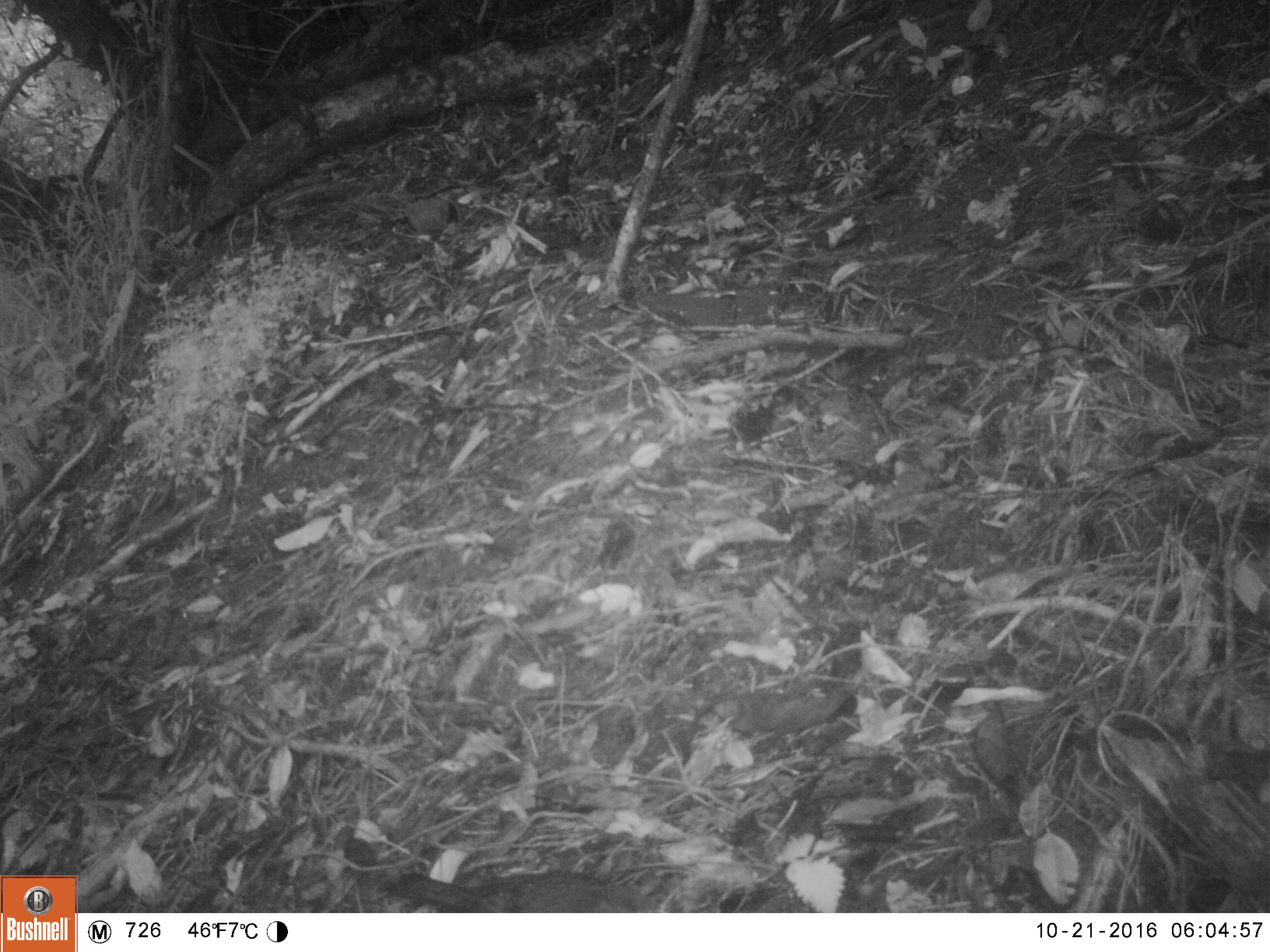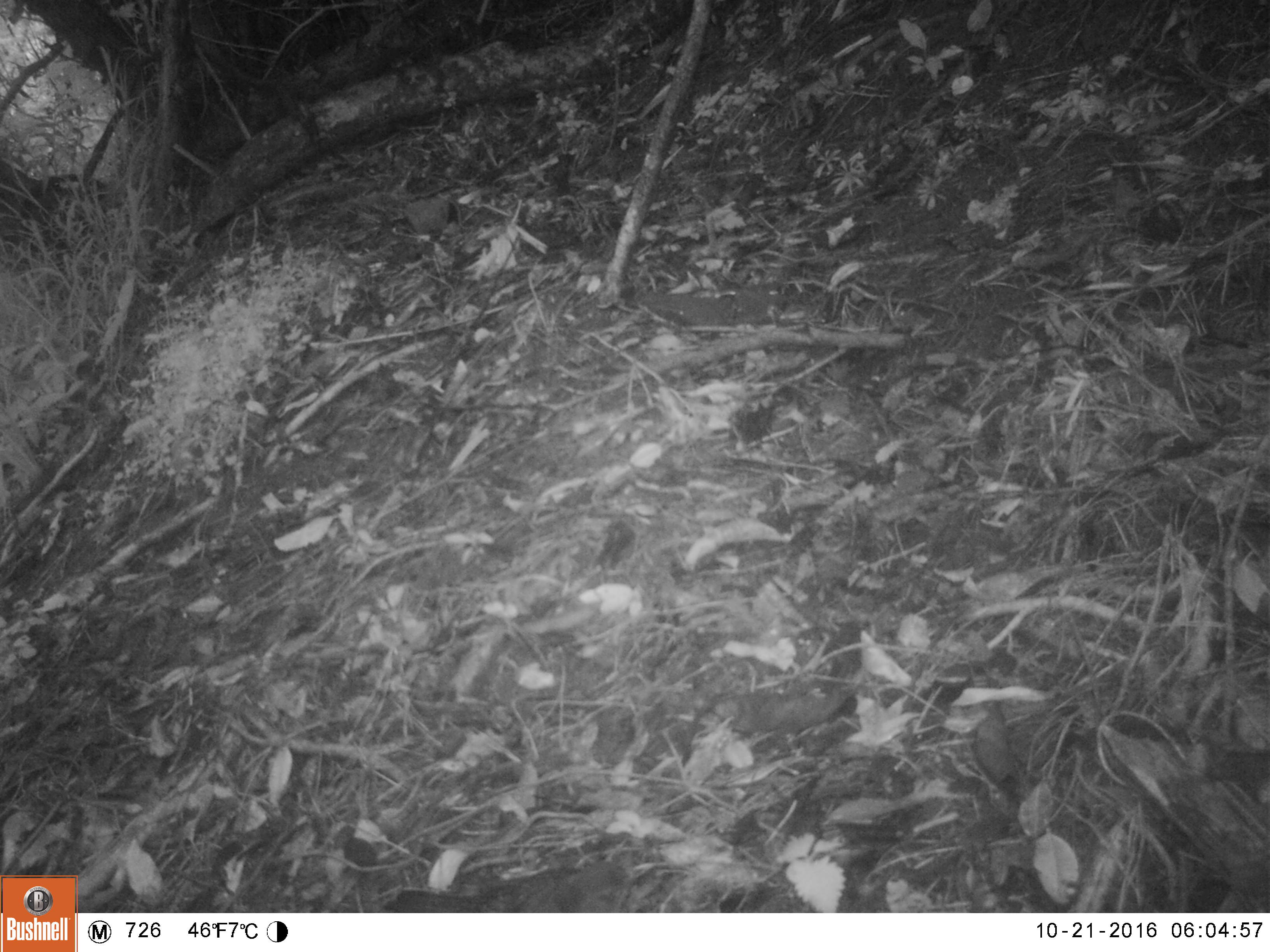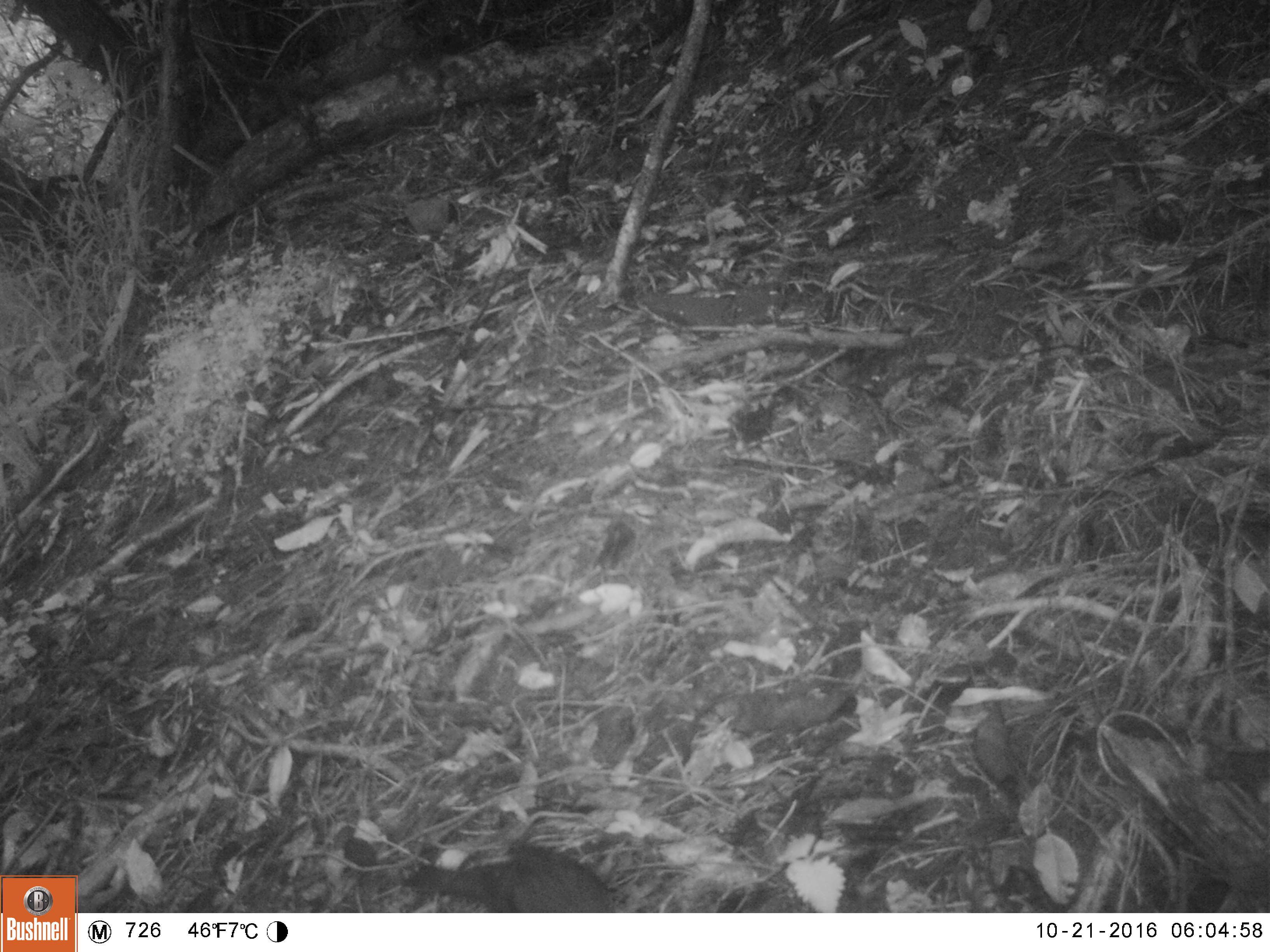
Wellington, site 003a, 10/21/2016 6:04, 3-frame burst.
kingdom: Animalia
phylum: Chordata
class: Aves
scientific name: Aves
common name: bird